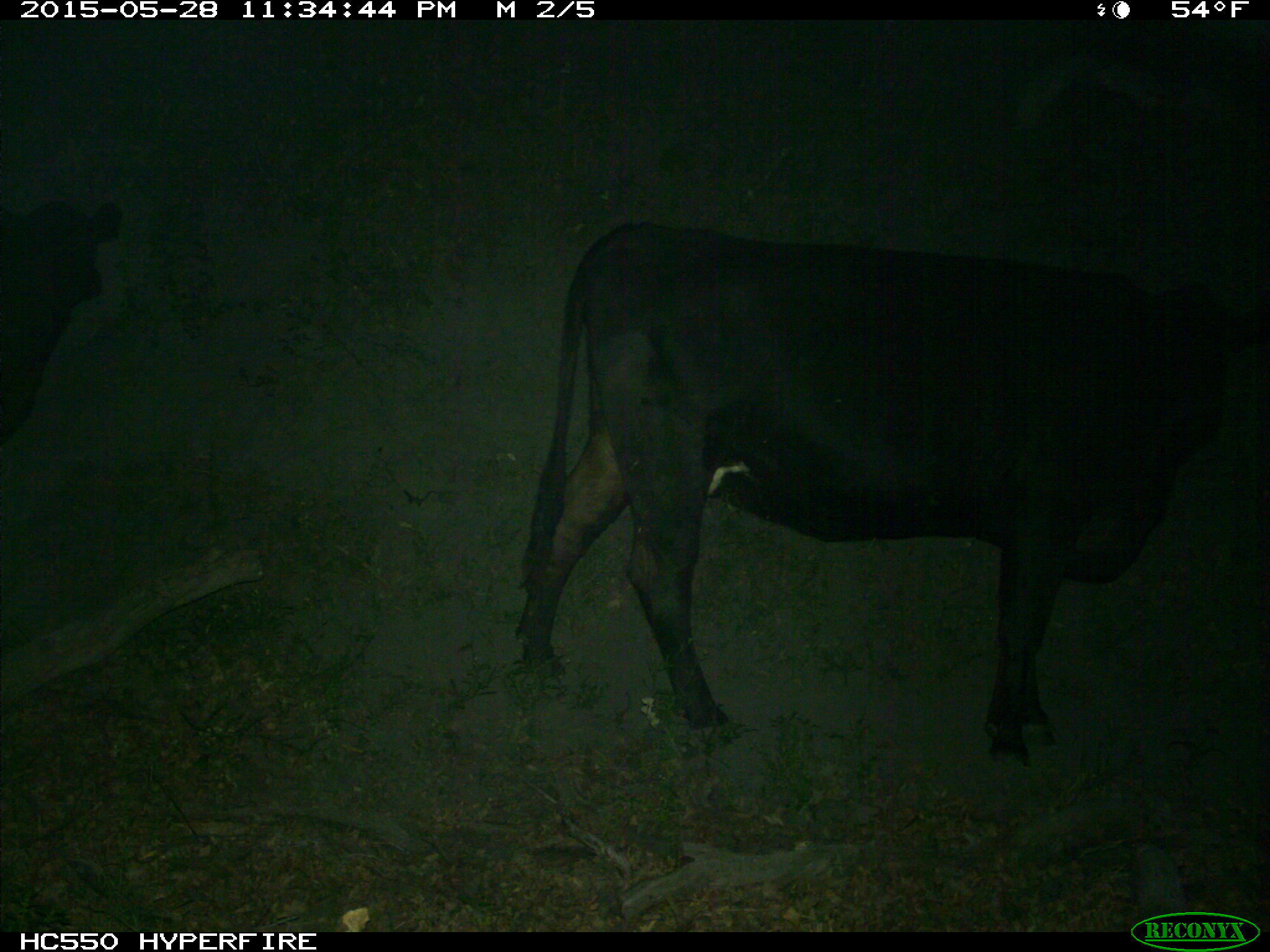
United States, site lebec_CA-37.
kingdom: Animalia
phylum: Chordata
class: Mammalia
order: Artiodactyla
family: Bovidae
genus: Bos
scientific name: Bos taurus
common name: domestic cow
Bos taurus (domestic cow).